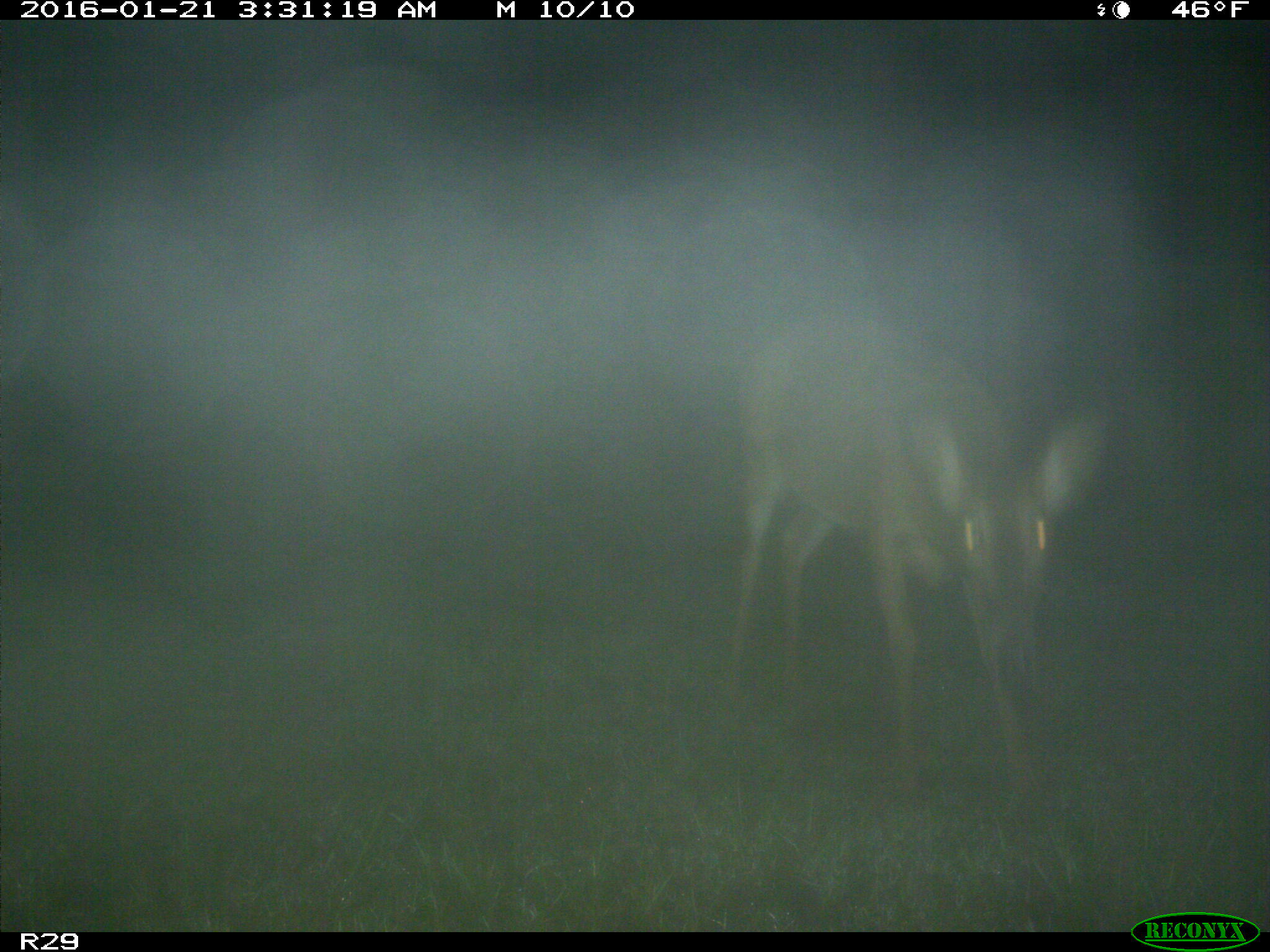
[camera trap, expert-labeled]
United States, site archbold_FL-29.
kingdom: Animalia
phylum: Chordata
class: Mammalia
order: Artiodactyla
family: Cervidae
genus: Odocoileus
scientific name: Odocoileus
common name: deer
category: unidentified deer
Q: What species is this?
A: Unidentified deer (deer) (Odocoileus).